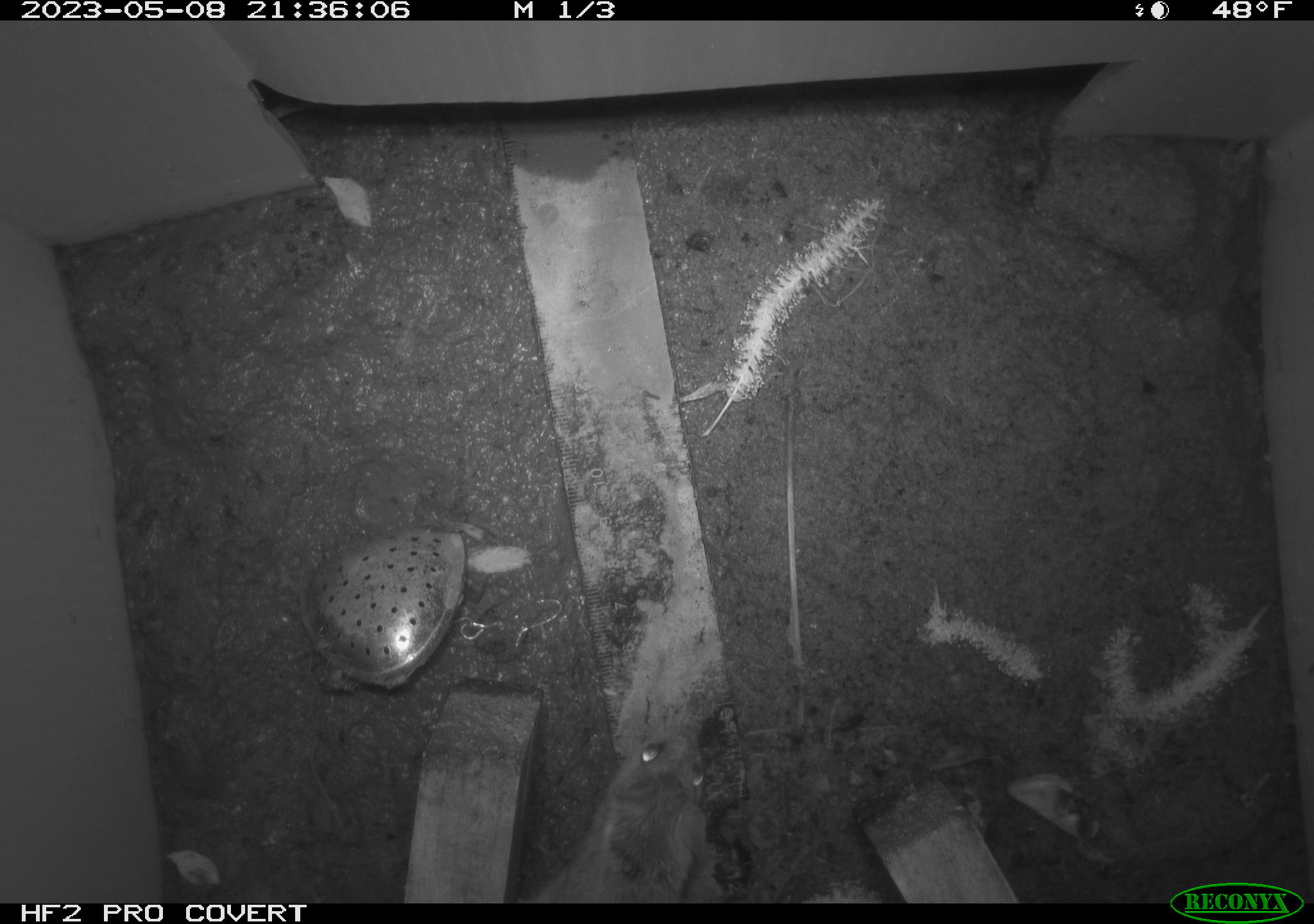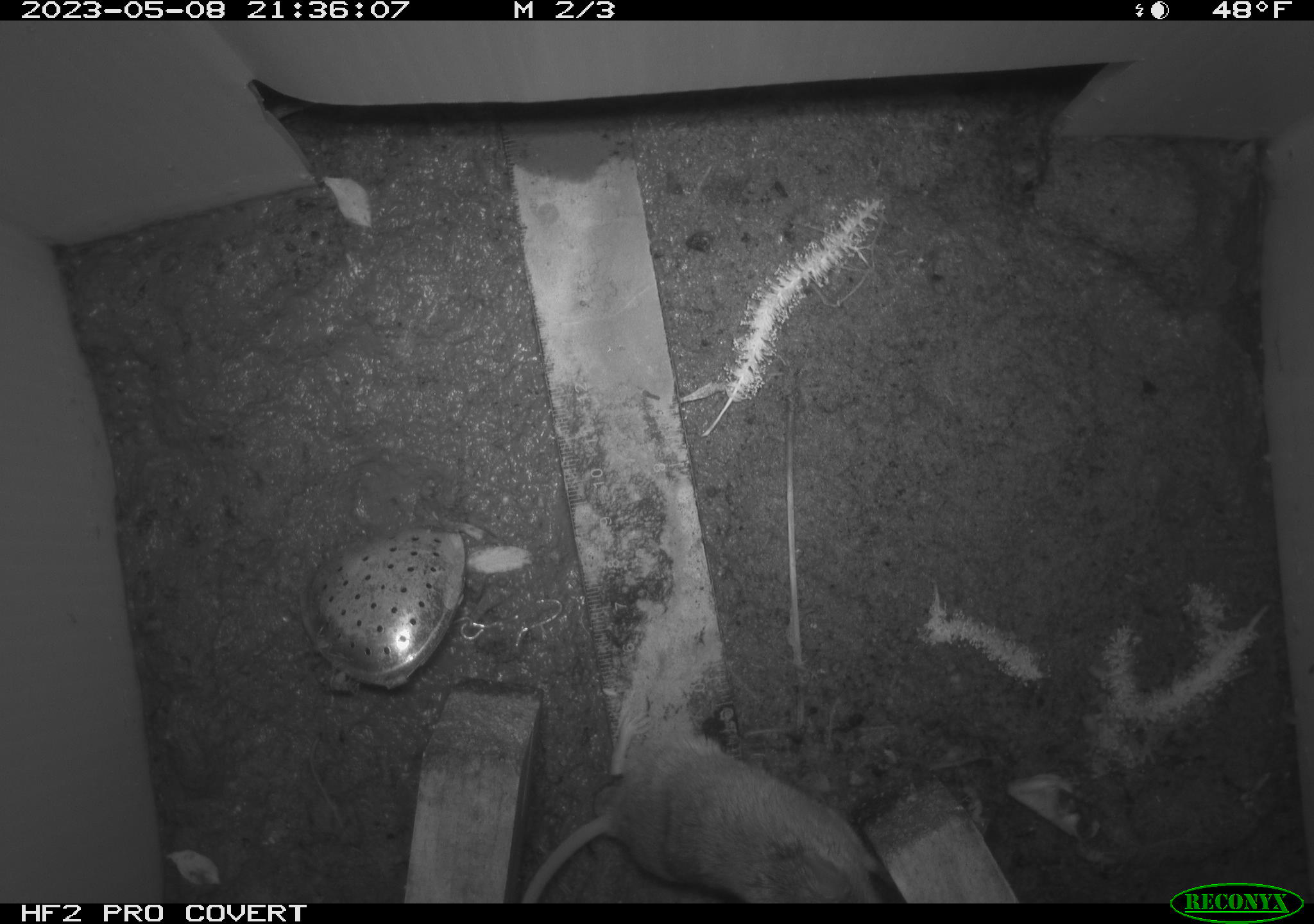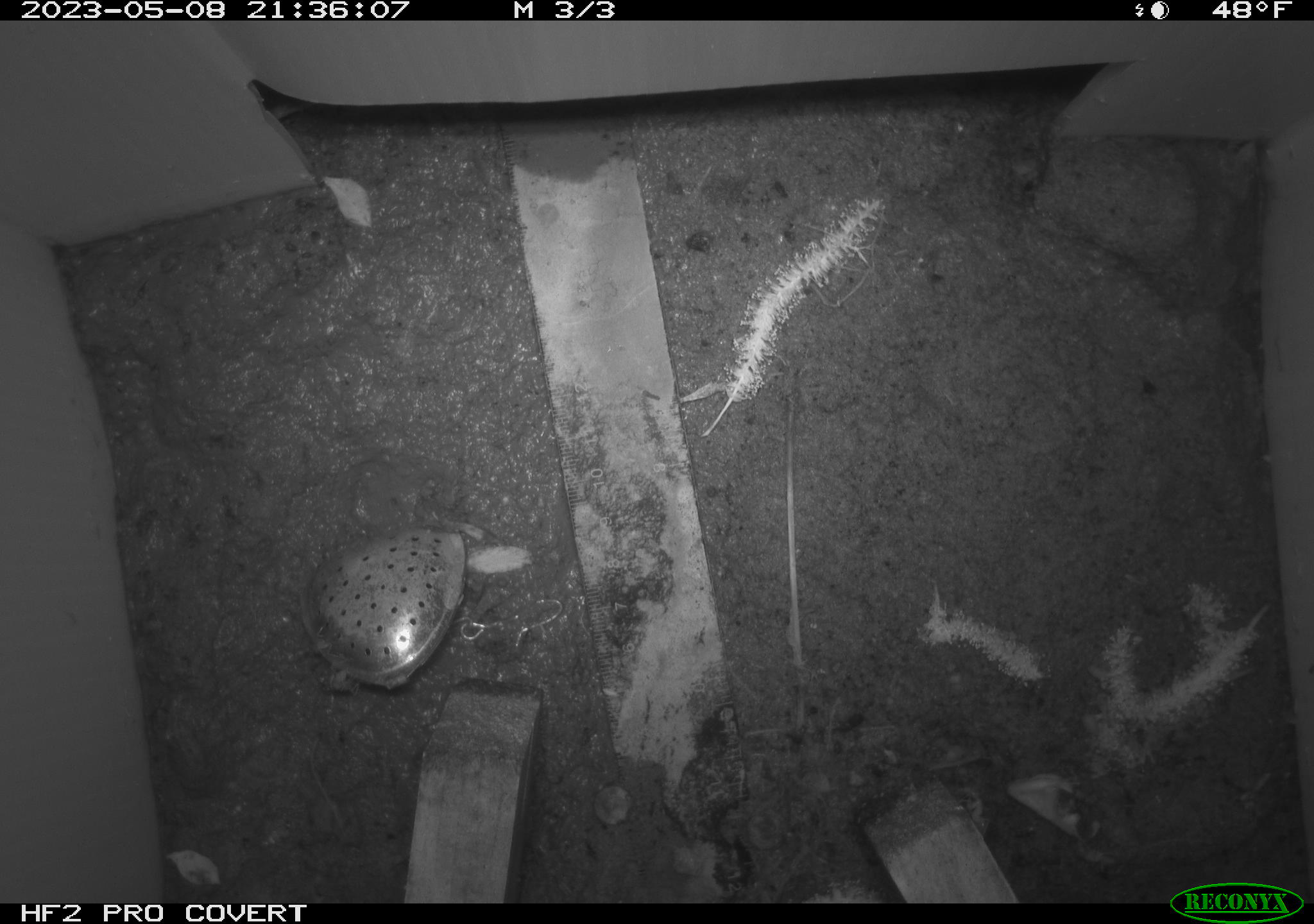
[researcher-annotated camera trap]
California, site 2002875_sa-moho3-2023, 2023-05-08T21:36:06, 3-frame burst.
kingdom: Animalia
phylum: Chordata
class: Mammalia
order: Rodentia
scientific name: Rodentia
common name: mouse species